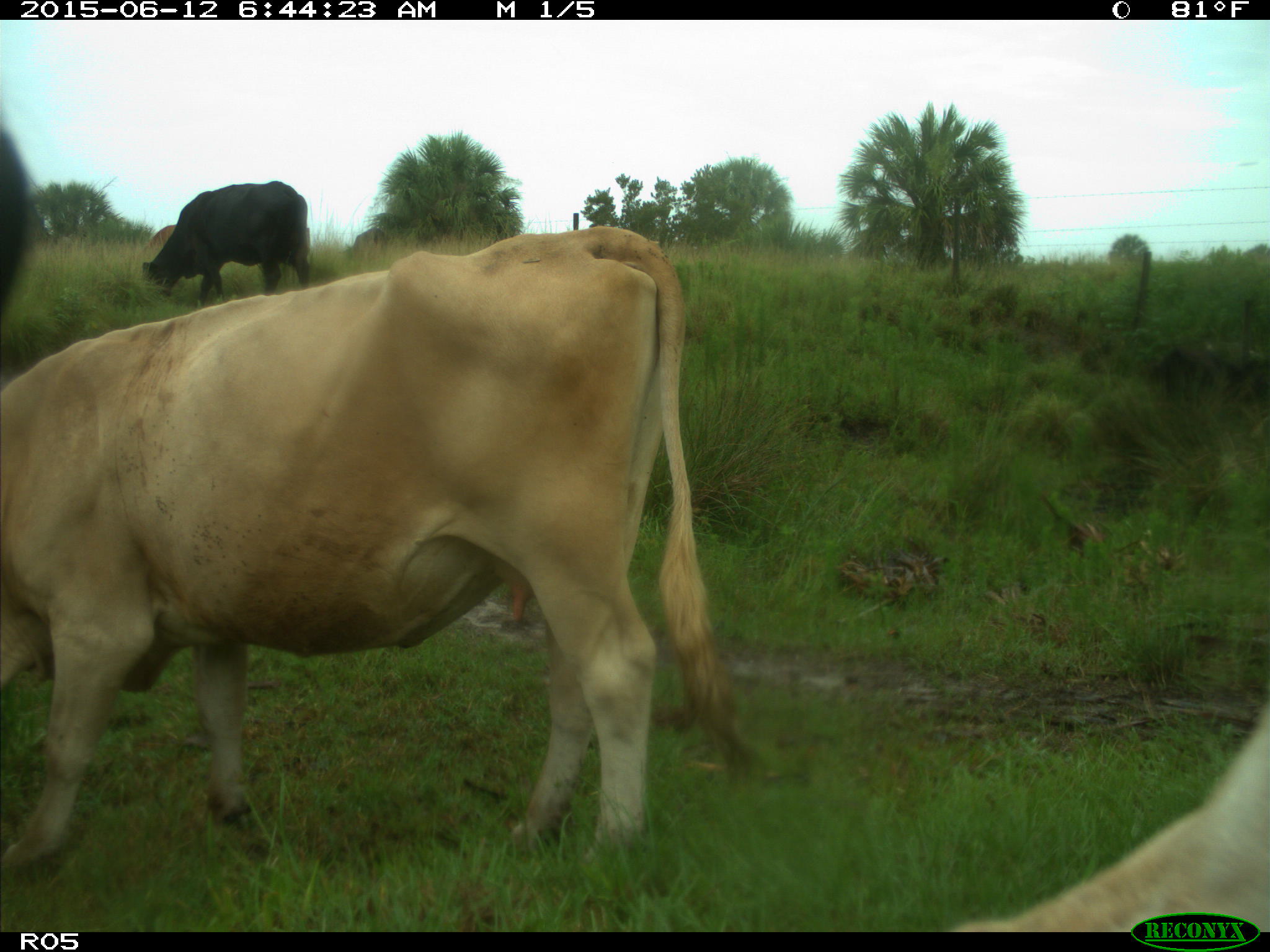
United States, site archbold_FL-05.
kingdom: Animalia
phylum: Chordata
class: Mammalia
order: Artiodactyla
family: Bovidae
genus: Bos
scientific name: Bos taurus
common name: domestic cow